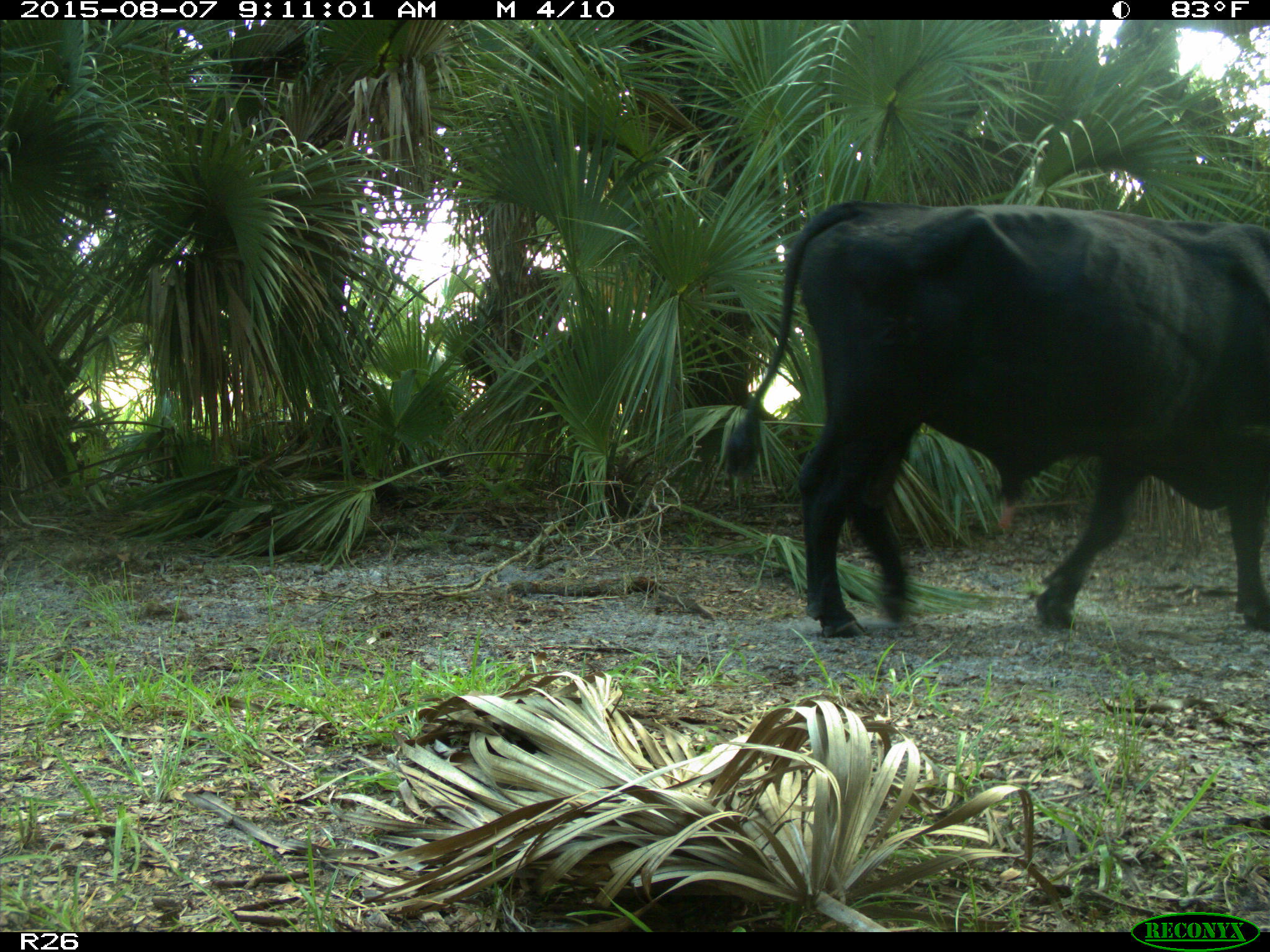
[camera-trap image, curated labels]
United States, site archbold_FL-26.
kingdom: Animalia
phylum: Chordata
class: Mammalia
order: Artiodactyla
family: Bovidae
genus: Bos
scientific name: Bos taurus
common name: domestic cow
Bos taurus (domestic cow).